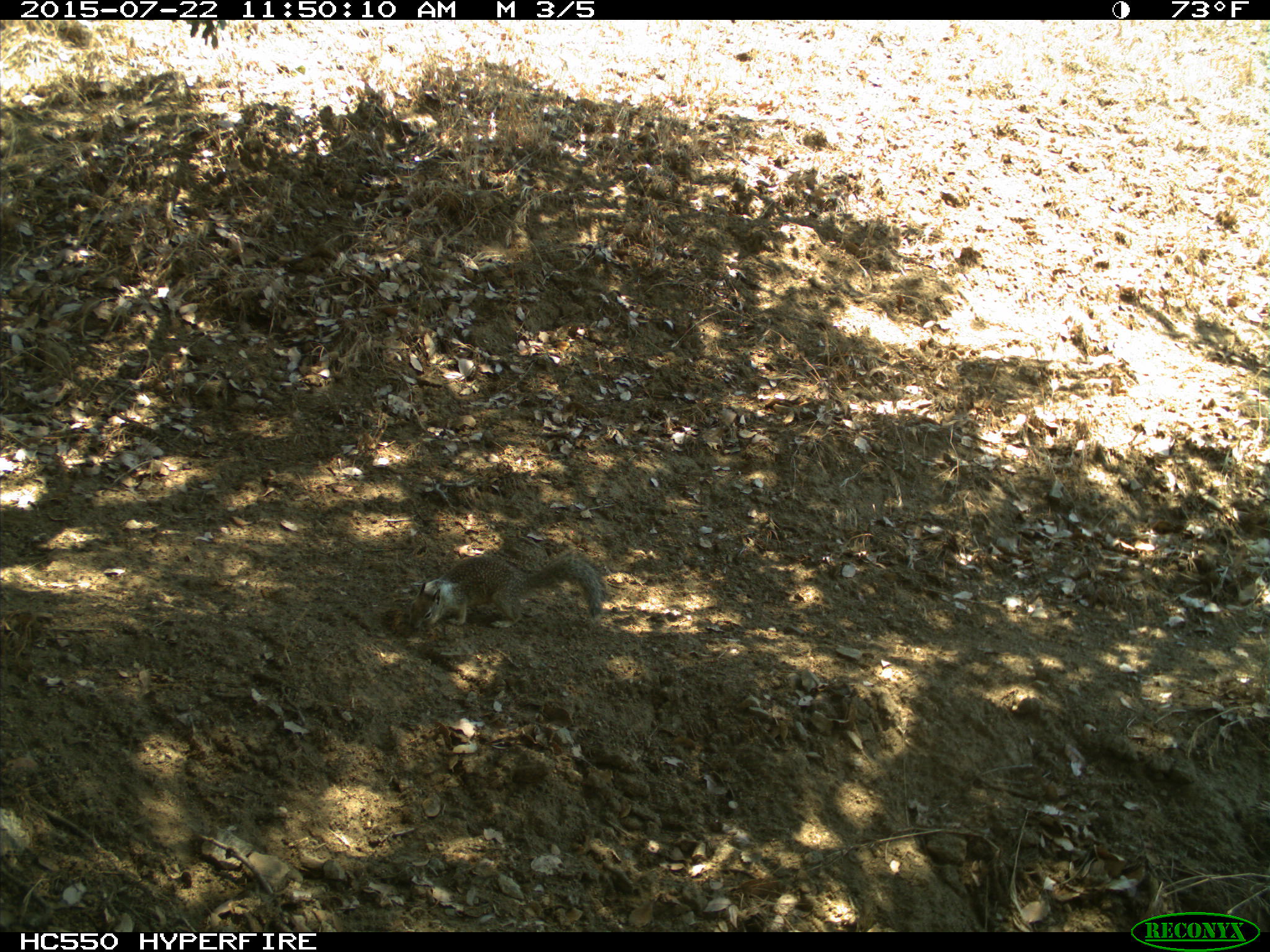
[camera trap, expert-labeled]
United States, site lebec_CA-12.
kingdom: Animalia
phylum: Chordata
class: Mammalia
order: Rodentia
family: Sciuridae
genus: Otospermophilus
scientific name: Otospermophilus beecheyi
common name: california ground squirrel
Otospermophilus beecheyi (california ground squirrel).